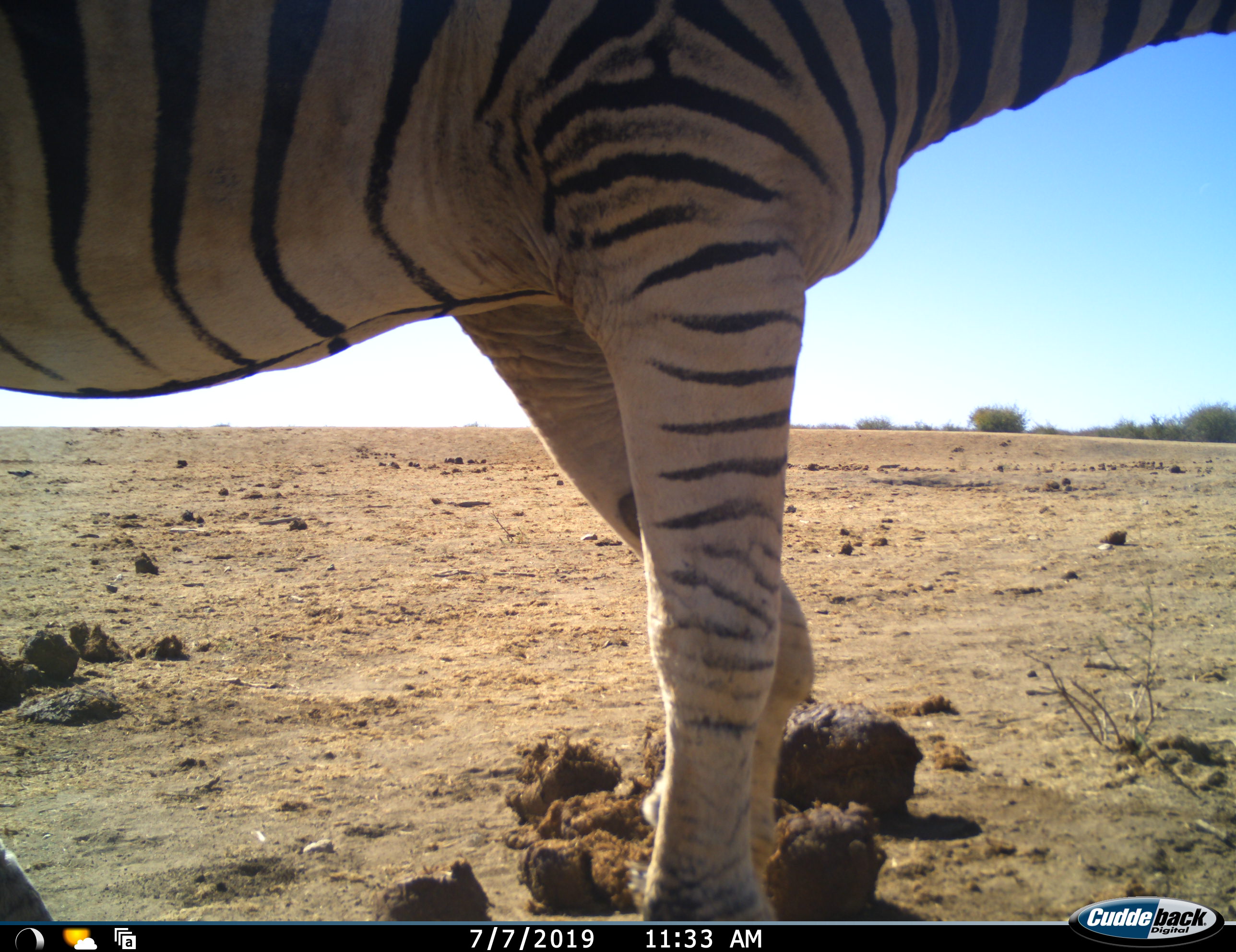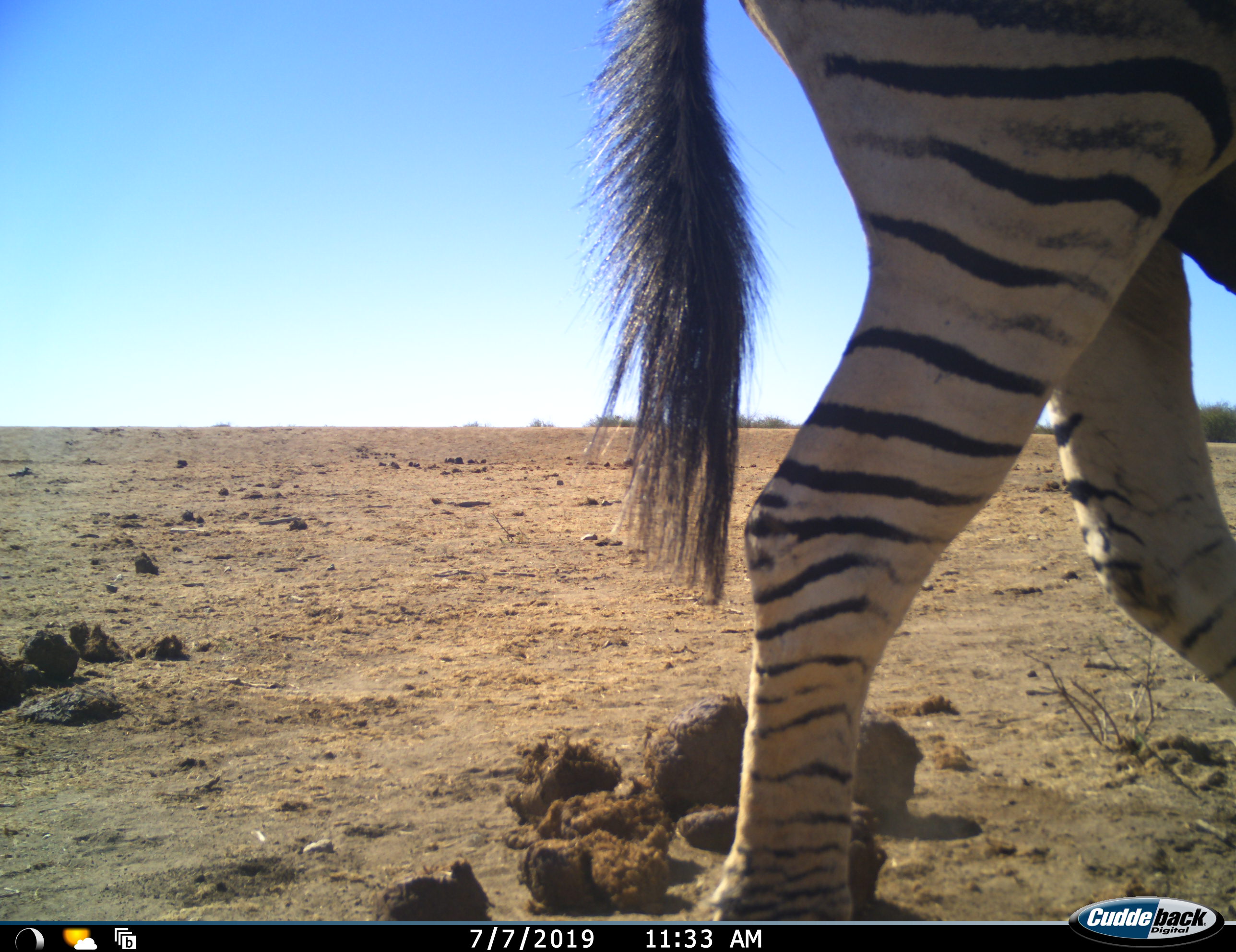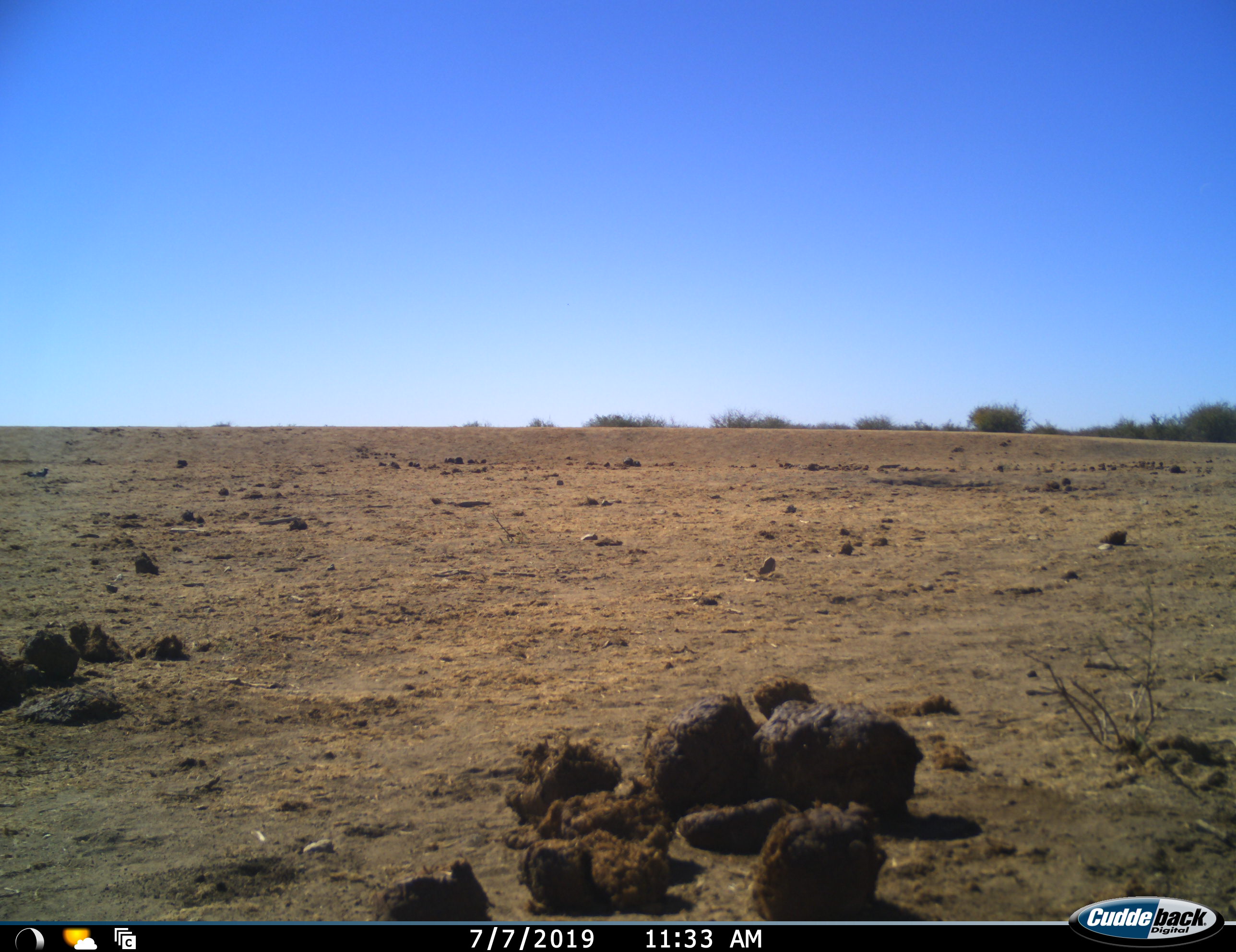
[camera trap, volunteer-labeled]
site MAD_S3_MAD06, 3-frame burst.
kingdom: Animalia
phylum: Chordata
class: Mammalia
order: Perissodactyla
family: Equidae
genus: Equus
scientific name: Equus quagga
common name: plains zebra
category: zebraplains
Zebraplains (plains zebra) (Equus quagga), count 1. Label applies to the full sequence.